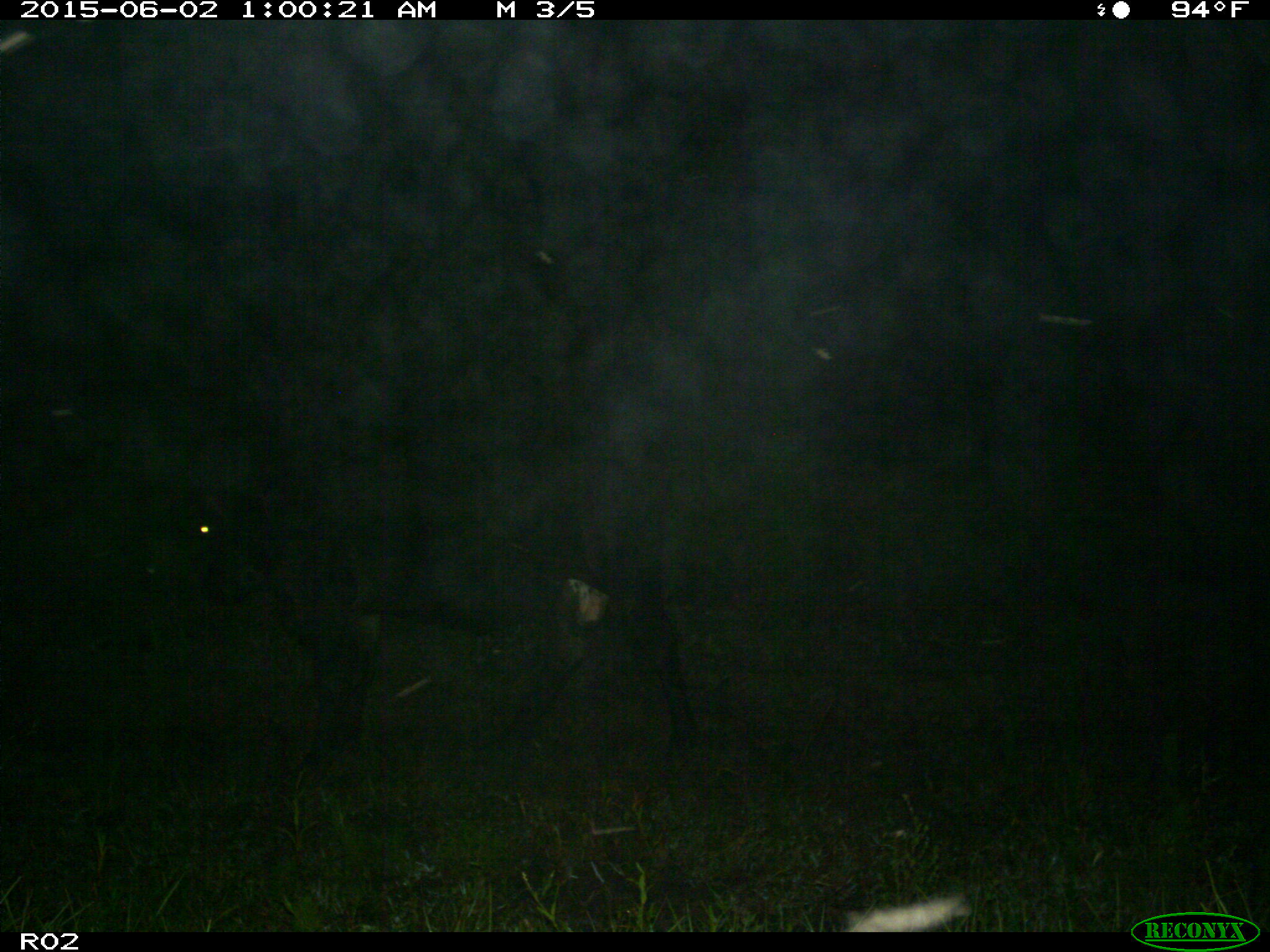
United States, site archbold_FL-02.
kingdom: Animalia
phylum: Chordata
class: Mammalia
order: Artiodactyla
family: Bovidae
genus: Bos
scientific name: Bos taurus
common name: domestic cow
Bos taurus (domestic cow).